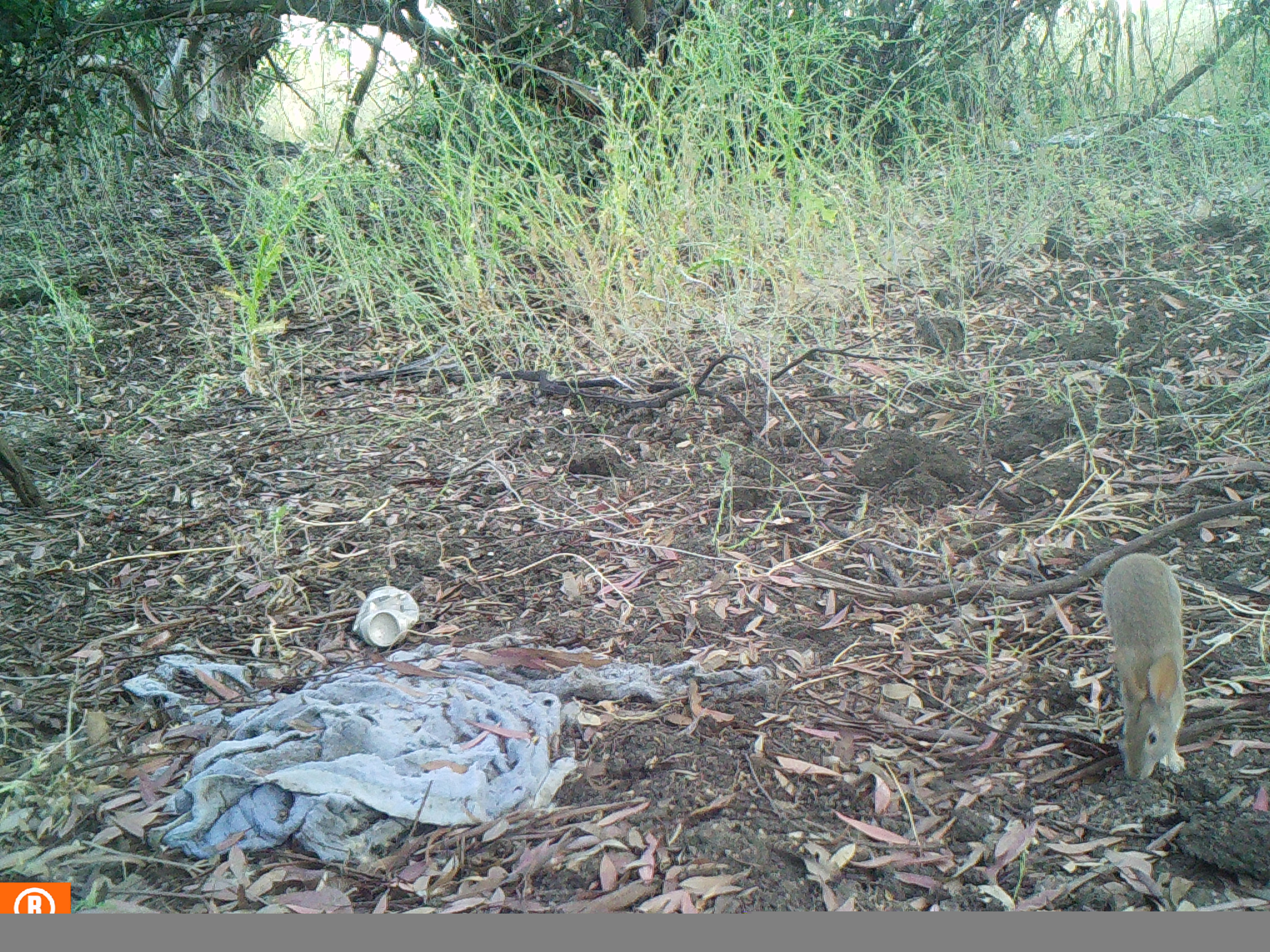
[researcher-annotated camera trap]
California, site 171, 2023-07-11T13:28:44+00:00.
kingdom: Animalia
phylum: Chordata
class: Mammalia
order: Lagomorpha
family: Leporidae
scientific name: Leporidae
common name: rabbit